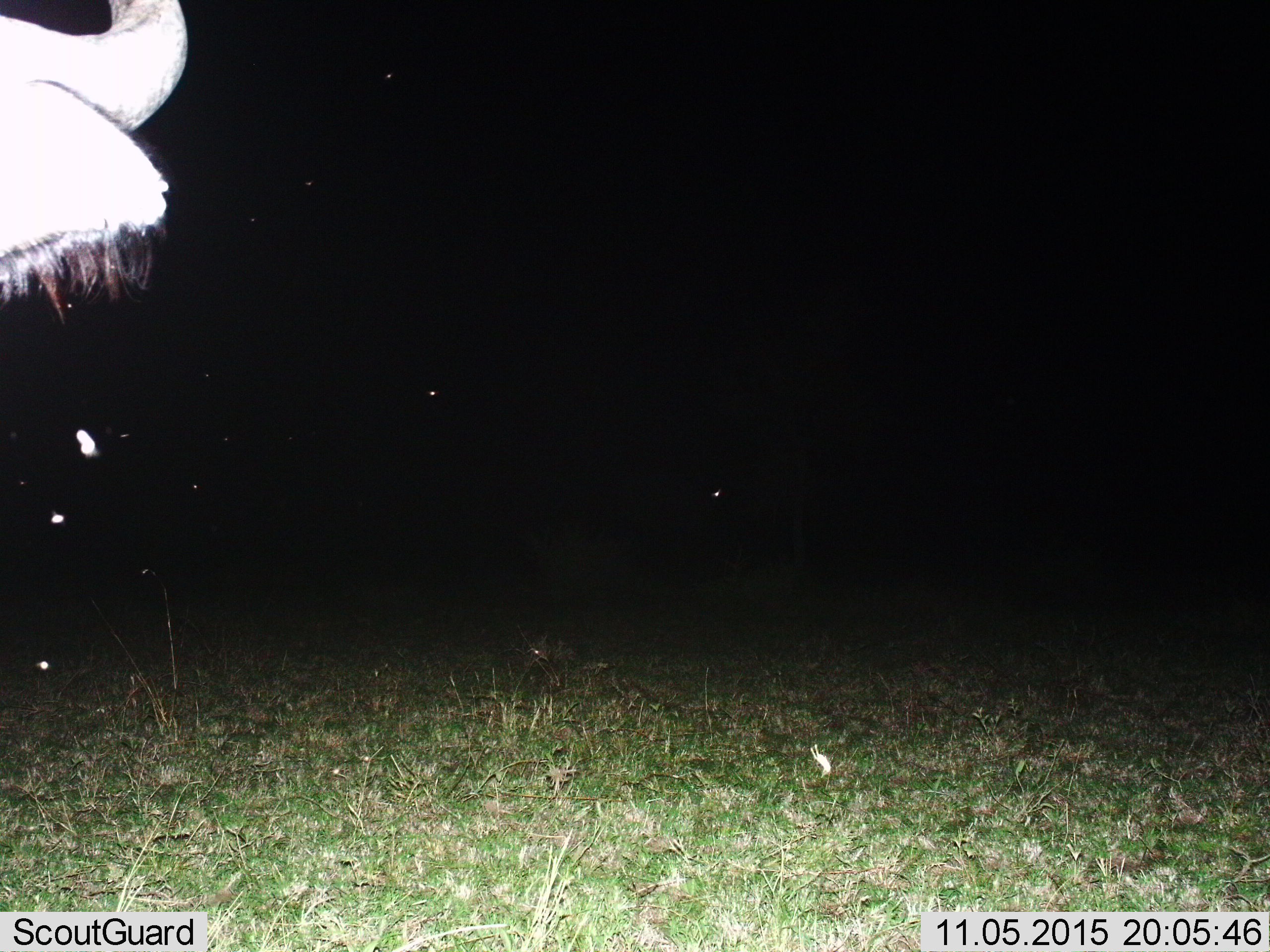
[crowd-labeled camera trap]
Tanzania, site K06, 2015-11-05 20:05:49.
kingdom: Animalia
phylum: Chordata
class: Mammalia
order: Artiodactyla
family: Bovidae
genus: Syncerus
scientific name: Syncerus caffer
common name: cape buffalo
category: buffalo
Buffalo (cape buffalo) (Syncerus caffer), count 1. Behavior (volunteer vote fractions): standing 80%, resting 0%, moving 20%, interacting 0%. Young present (vote fraction): 0%. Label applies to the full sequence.